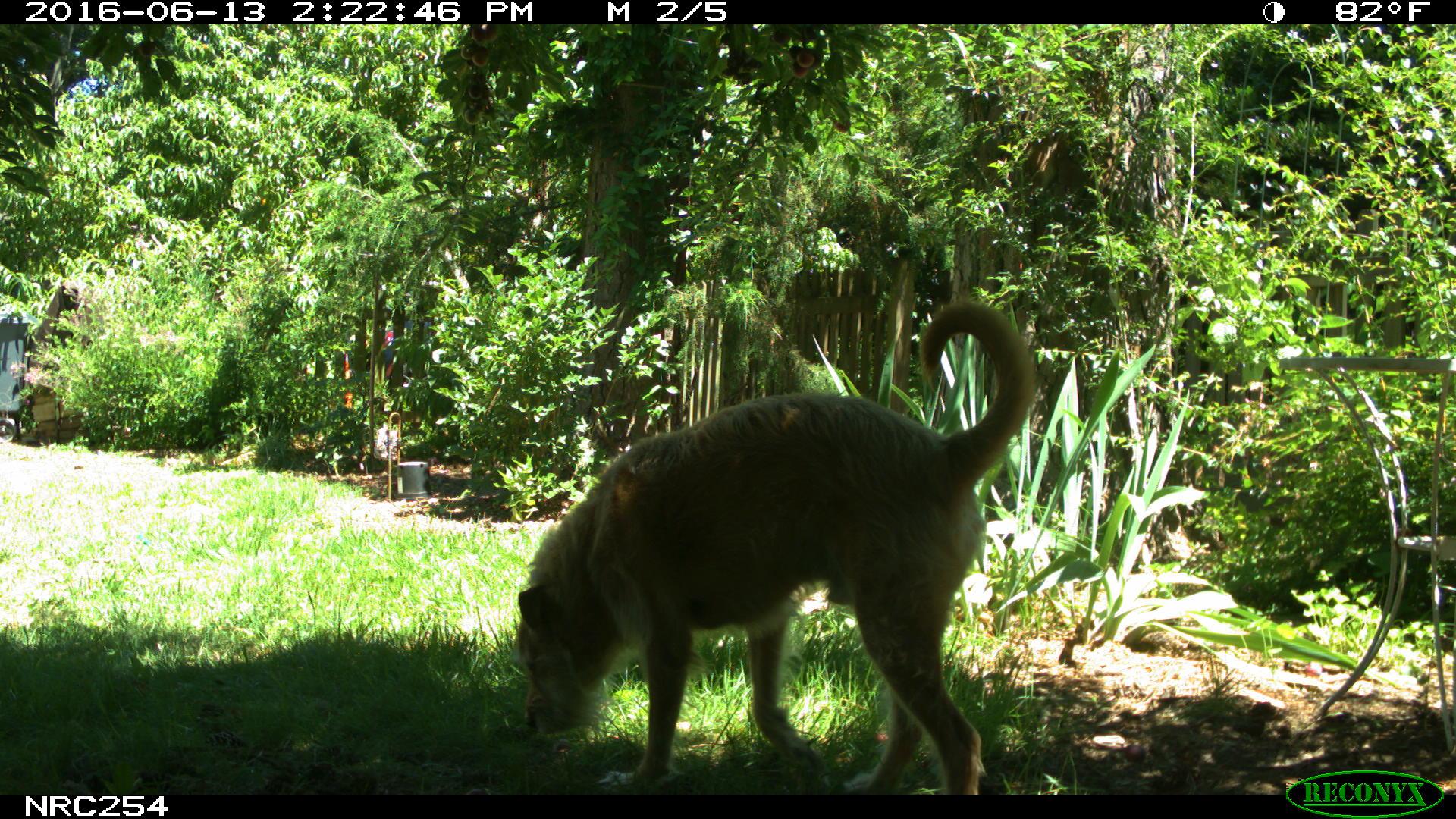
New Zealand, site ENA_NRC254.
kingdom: Animalia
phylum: Chordata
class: Mammalia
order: Carnivora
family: Canidae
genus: Canis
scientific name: Canis familiaris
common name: domestic dog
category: dog